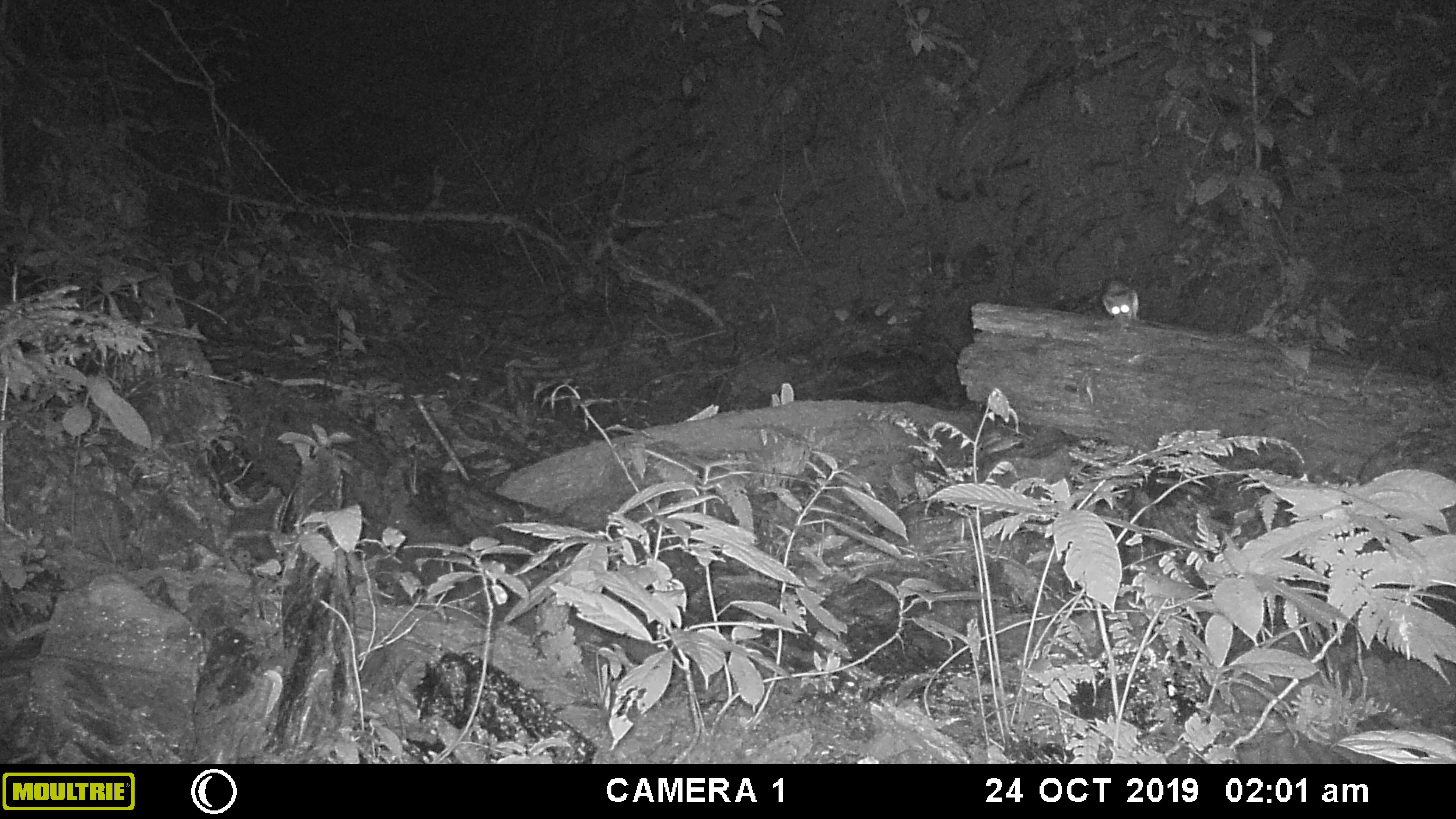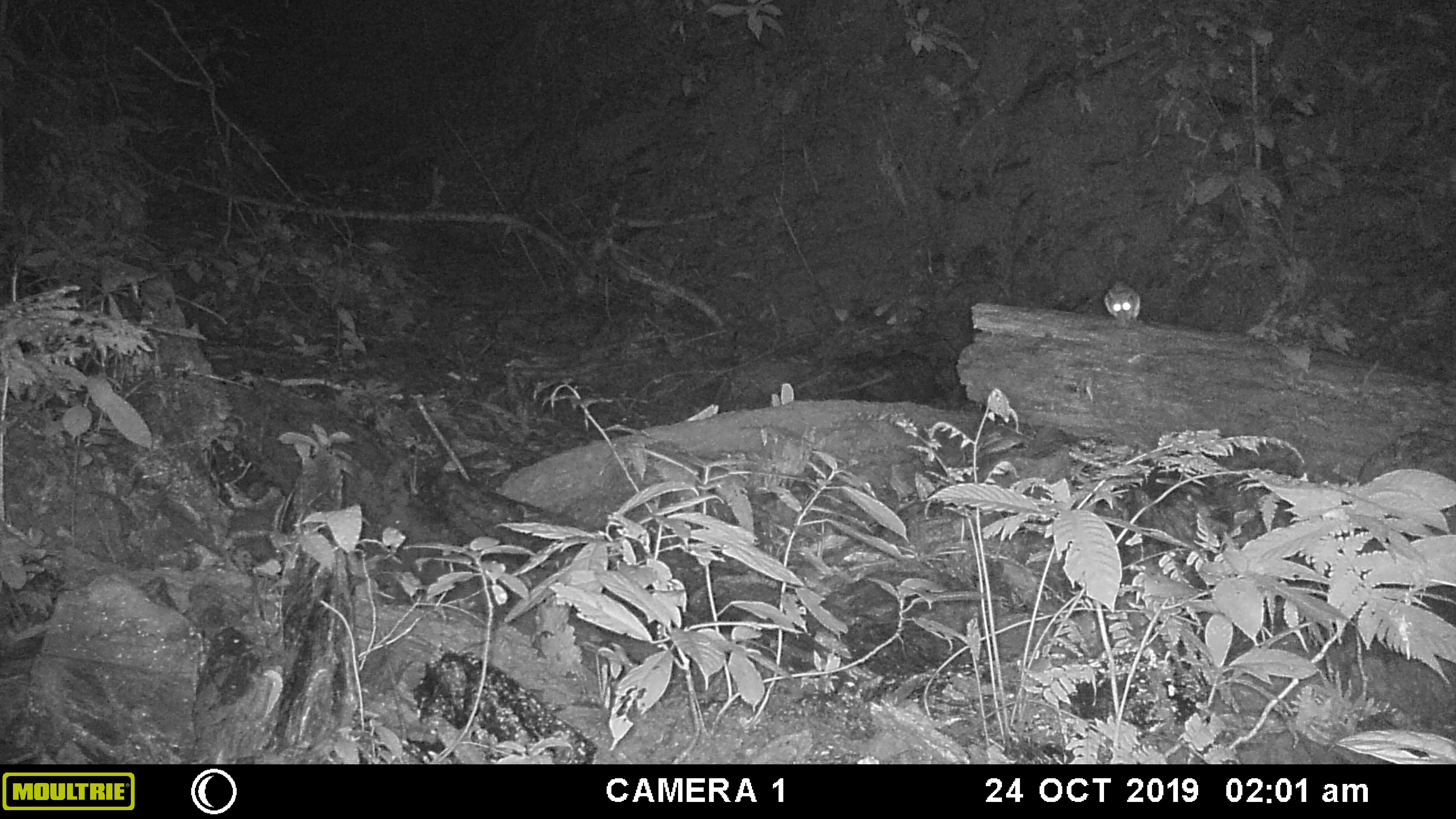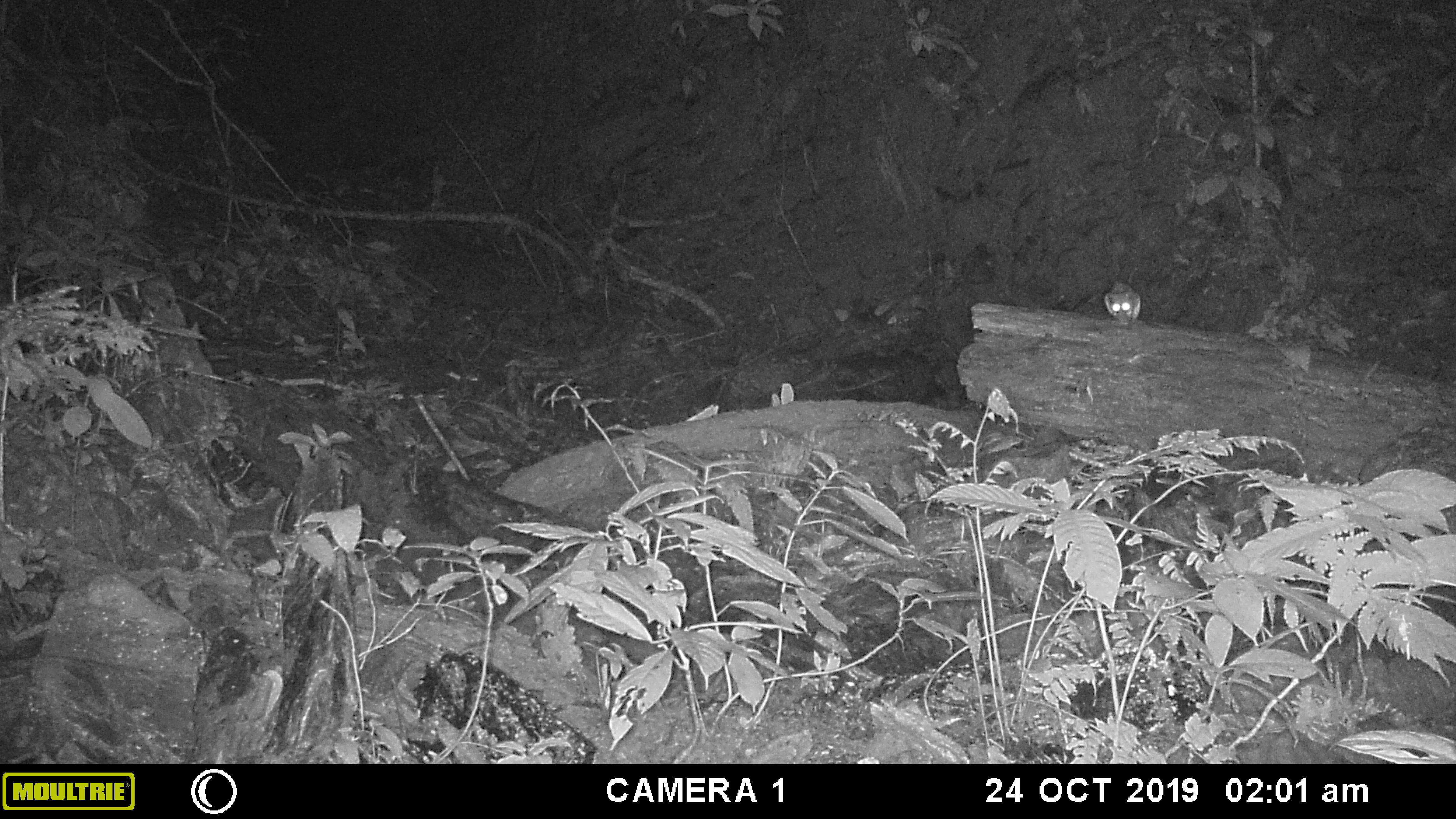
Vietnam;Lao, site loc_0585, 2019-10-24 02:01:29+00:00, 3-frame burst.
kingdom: Animalia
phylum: Chordata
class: Mammalia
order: Rodentia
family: Muridae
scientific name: Muridae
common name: old-world mice and rats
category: unidentified murid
Unidentified murid (old-world mice and rats) (Muridae). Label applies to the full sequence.